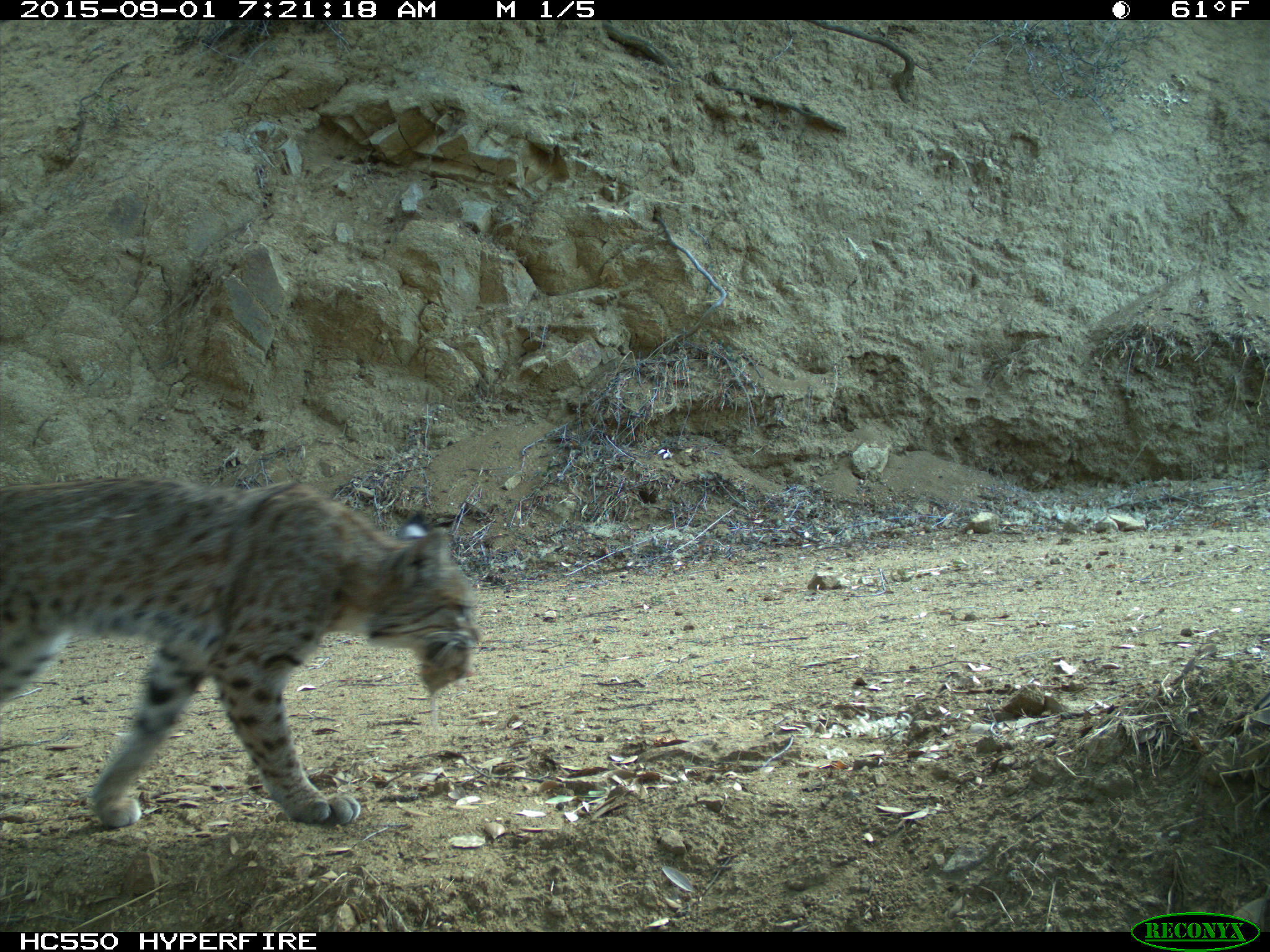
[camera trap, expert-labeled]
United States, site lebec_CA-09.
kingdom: Animalia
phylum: Chordata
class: Mammalia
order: Carnivora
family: Felidae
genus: Lynx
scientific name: Lynx rufus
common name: bobcat